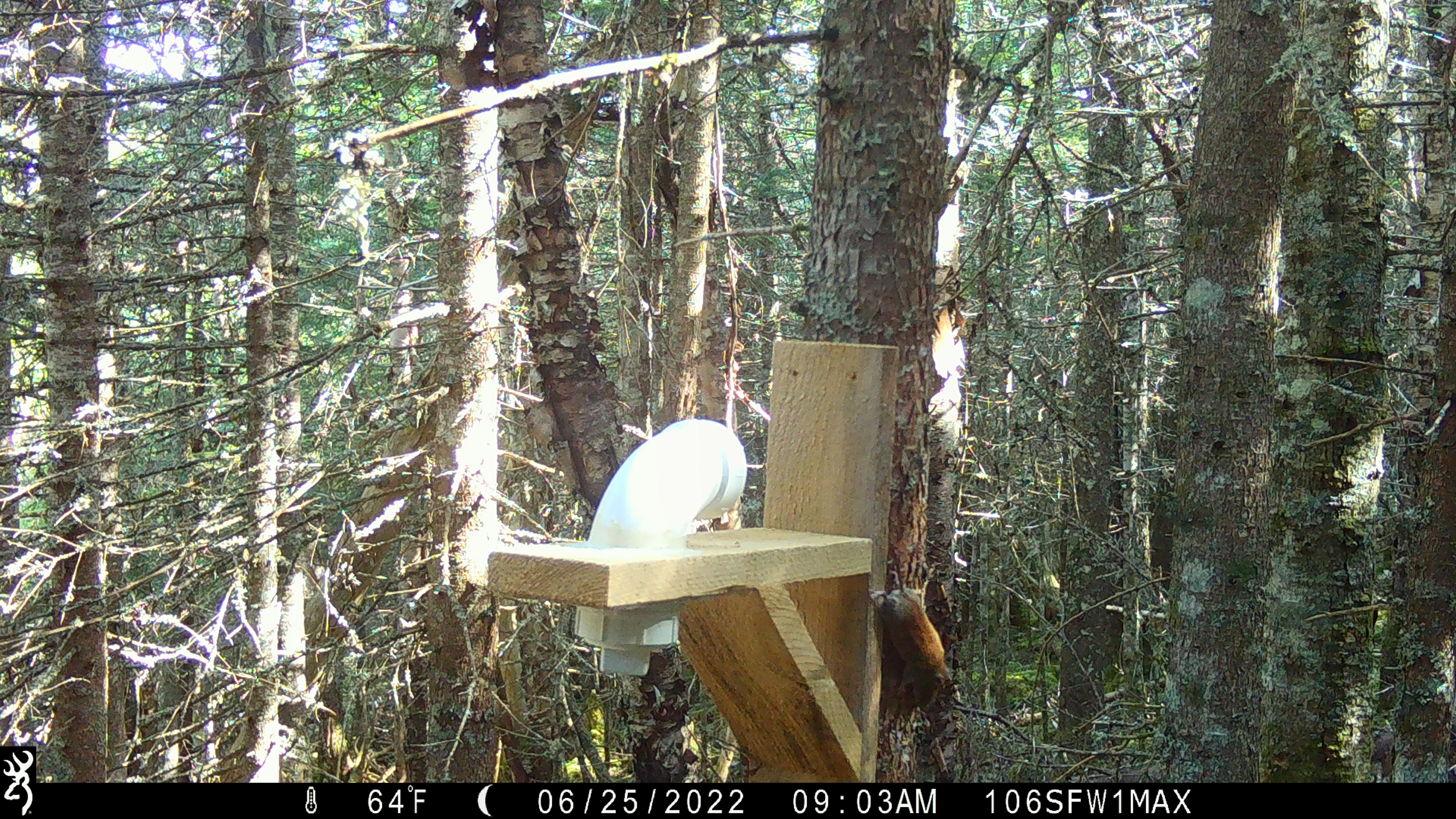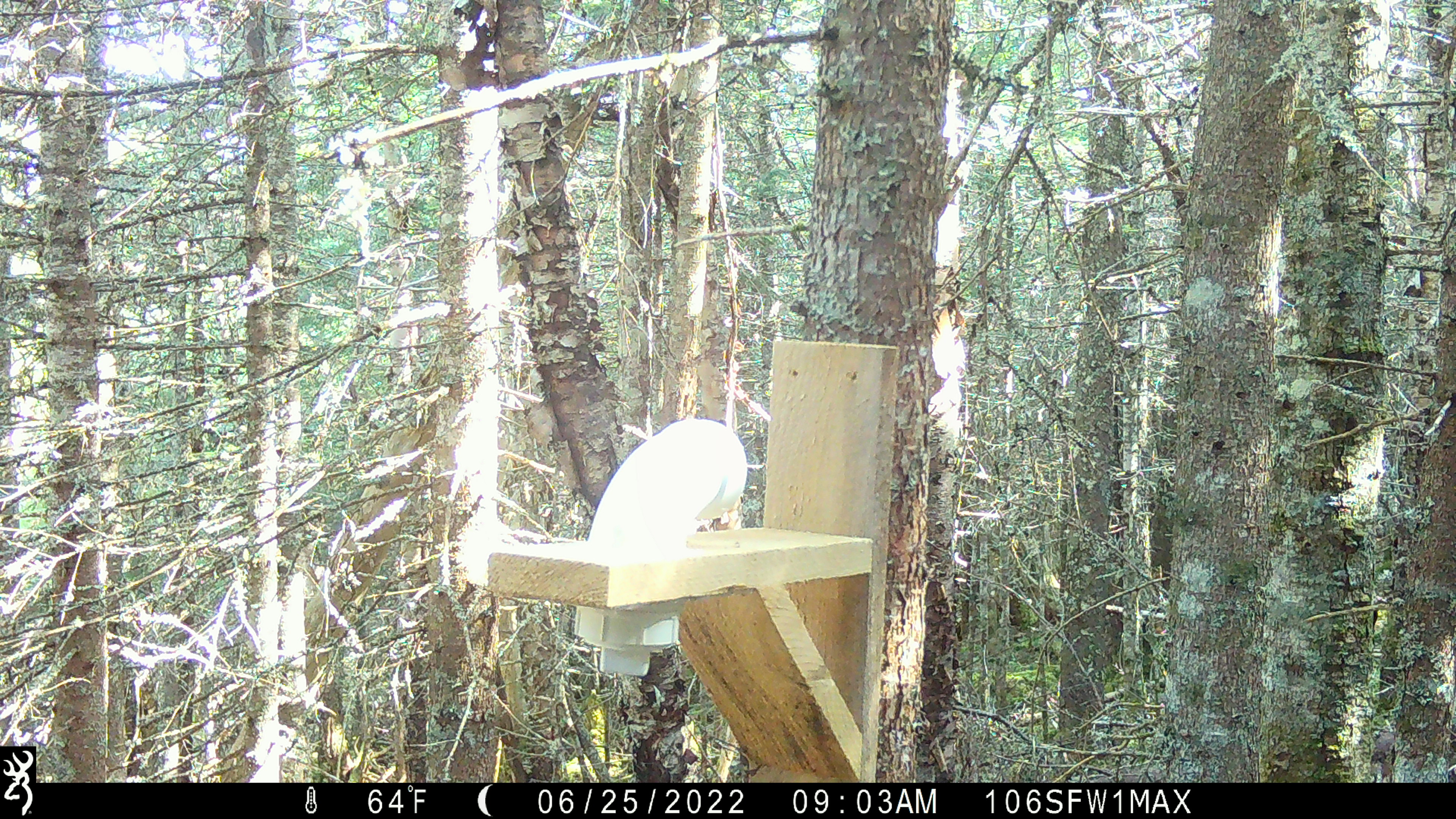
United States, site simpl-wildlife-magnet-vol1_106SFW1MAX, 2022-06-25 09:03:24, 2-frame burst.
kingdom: Animalia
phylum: Chordata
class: Mammalia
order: Rodentia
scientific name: Rodentia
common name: mouse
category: mouse sp.